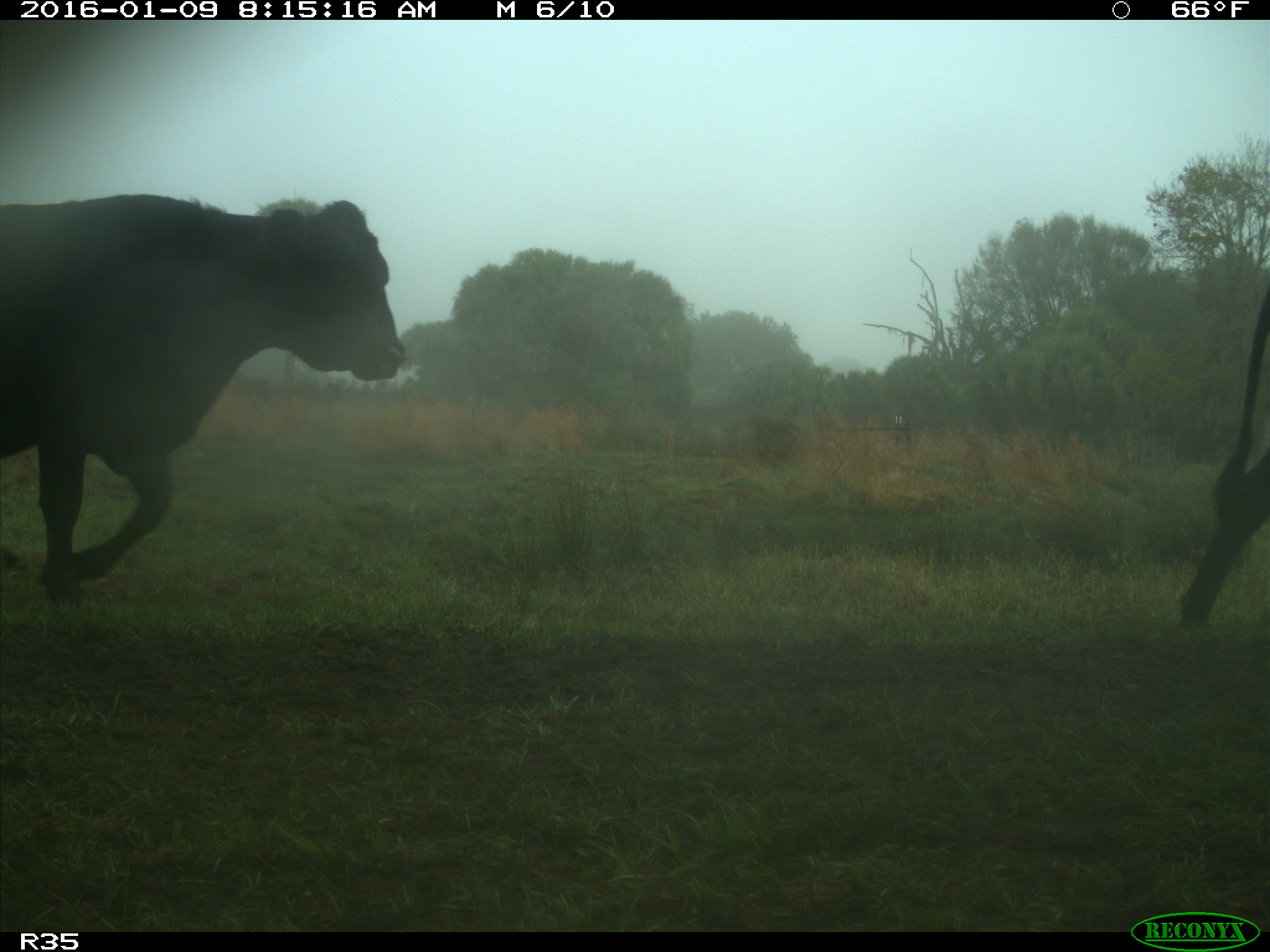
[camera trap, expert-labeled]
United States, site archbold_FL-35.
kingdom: Animalia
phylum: Chordata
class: Mammalia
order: Artiodactyla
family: Bovidae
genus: Bos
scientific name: Bos taurus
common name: domestic cow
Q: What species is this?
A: Bos taurus (domestic cow).